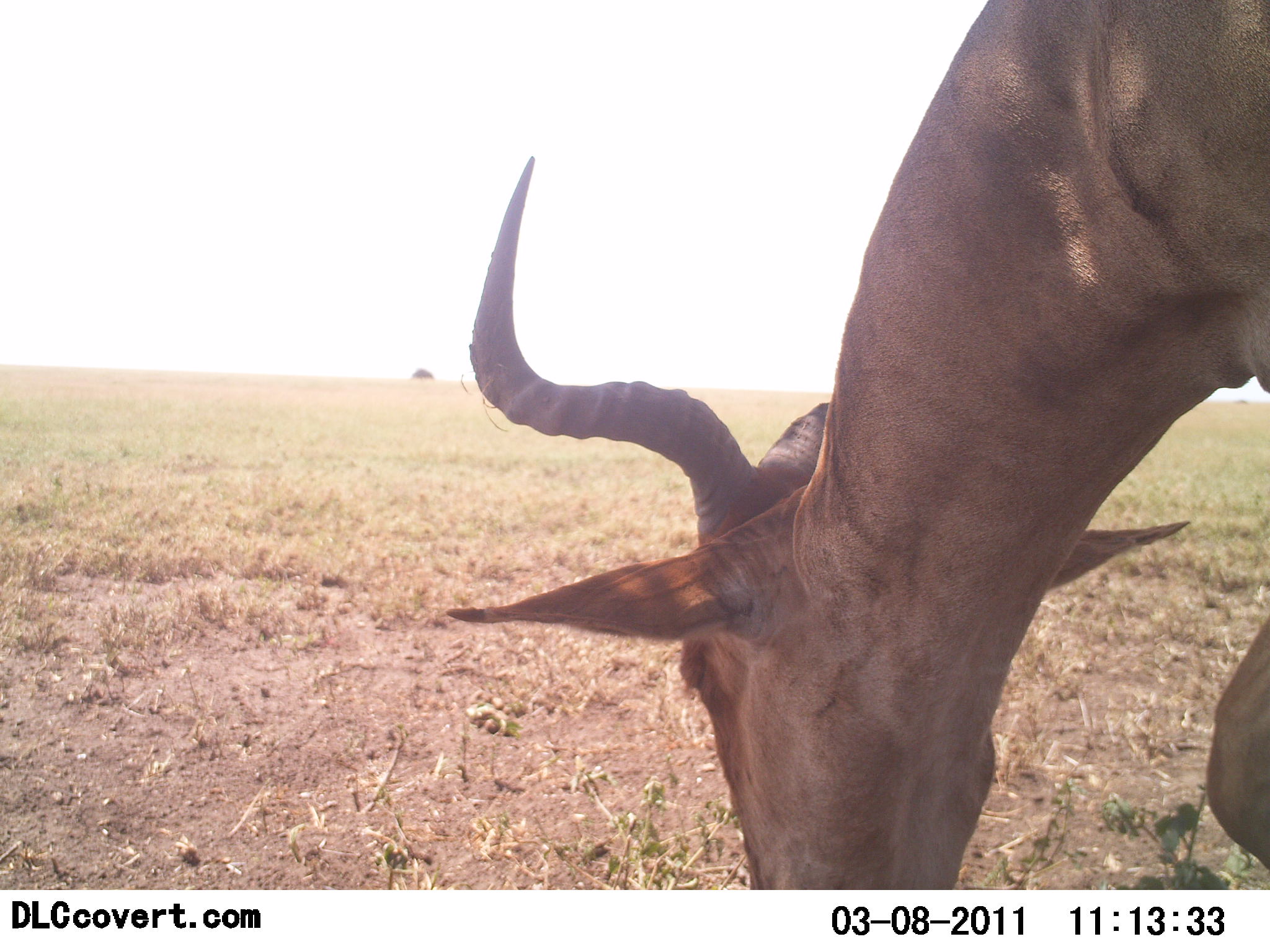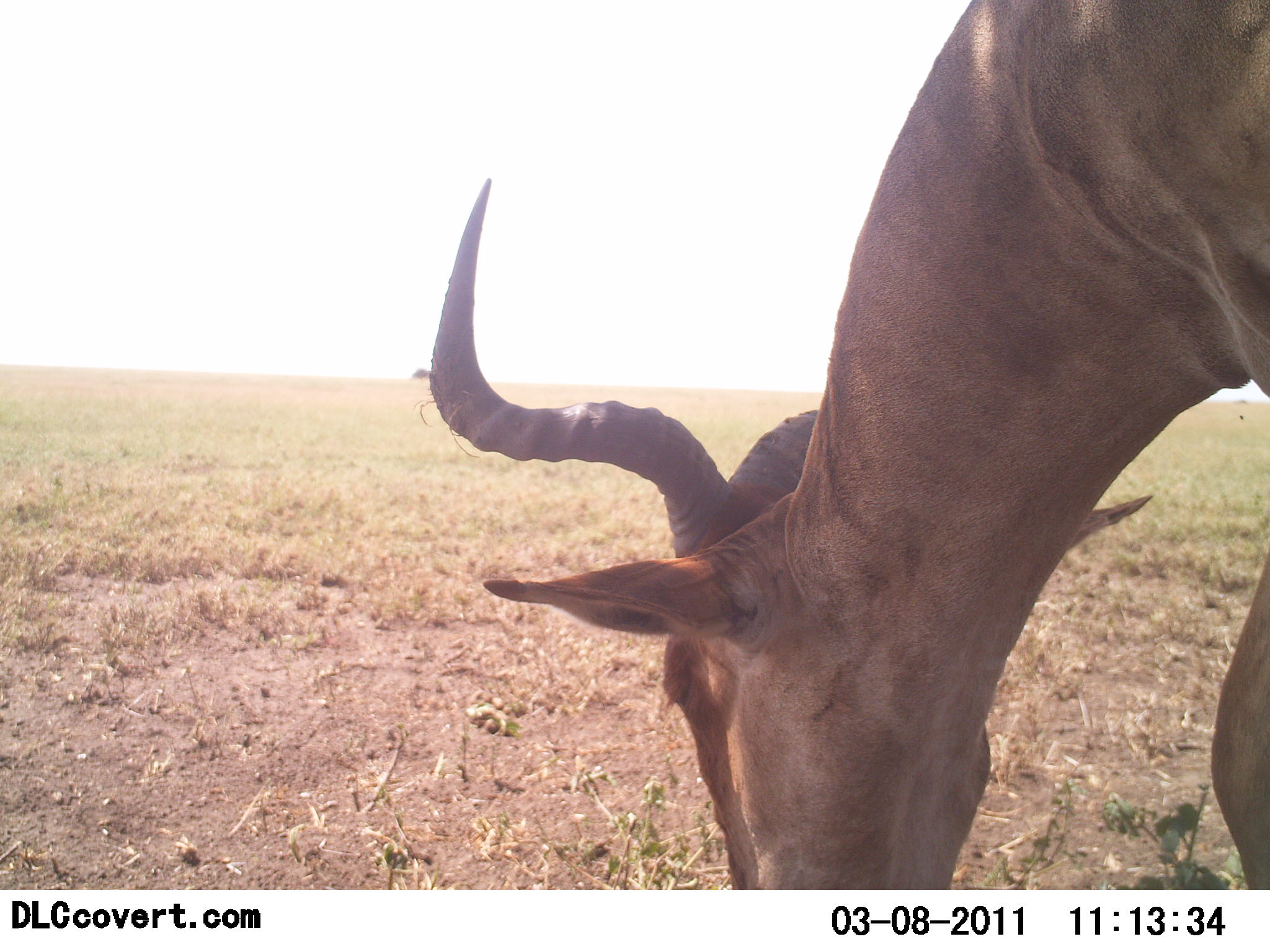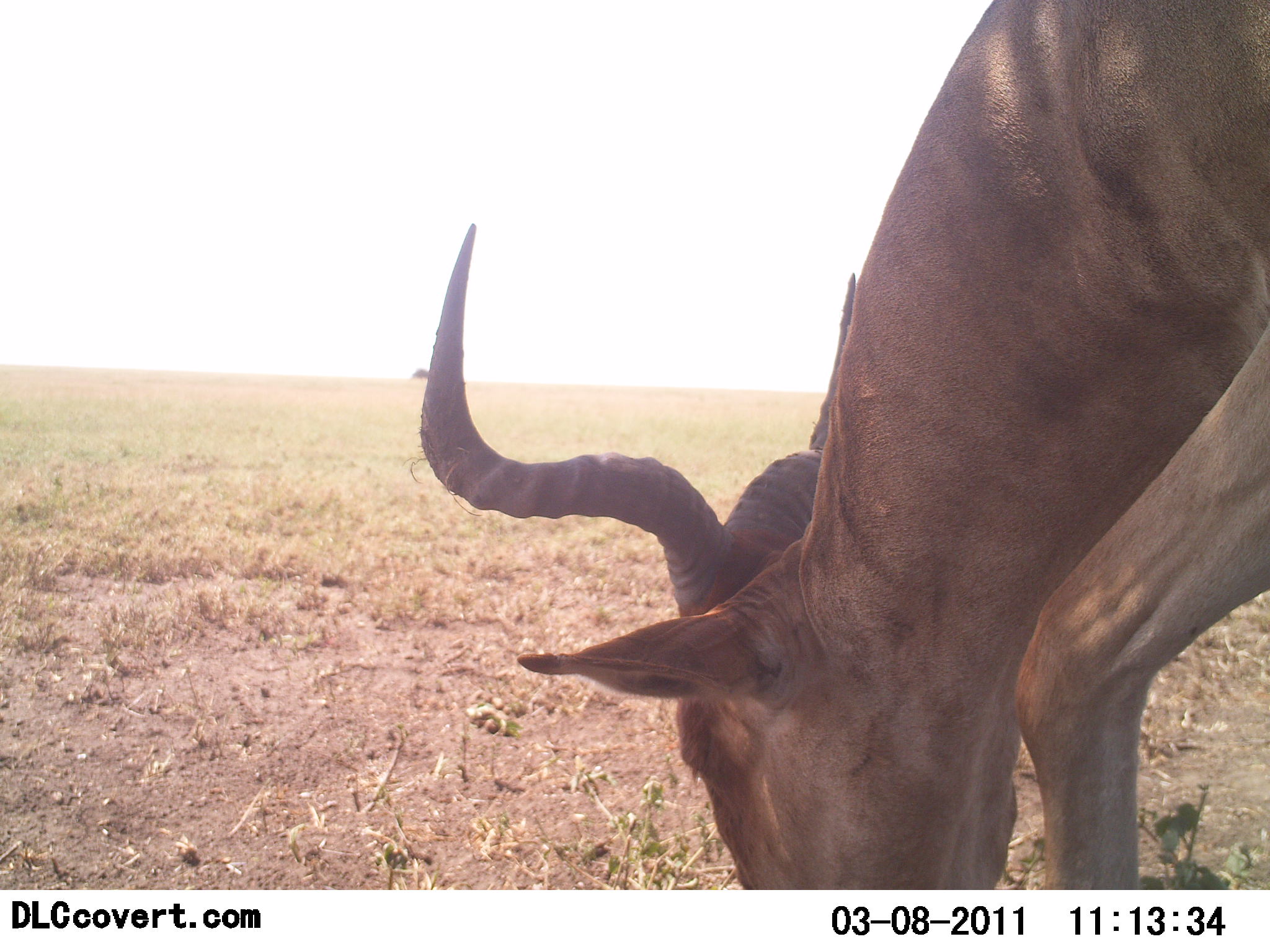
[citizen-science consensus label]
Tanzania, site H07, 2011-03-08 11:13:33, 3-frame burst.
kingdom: Animalia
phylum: Chordata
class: Mammalia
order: Artiodactyla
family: Bovidae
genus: Alcelaphus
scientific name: Alcelaphus buselaphus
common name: hartebeest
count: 1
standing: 9%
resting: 0%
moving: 0%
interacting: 0%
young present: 0%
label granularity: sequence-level